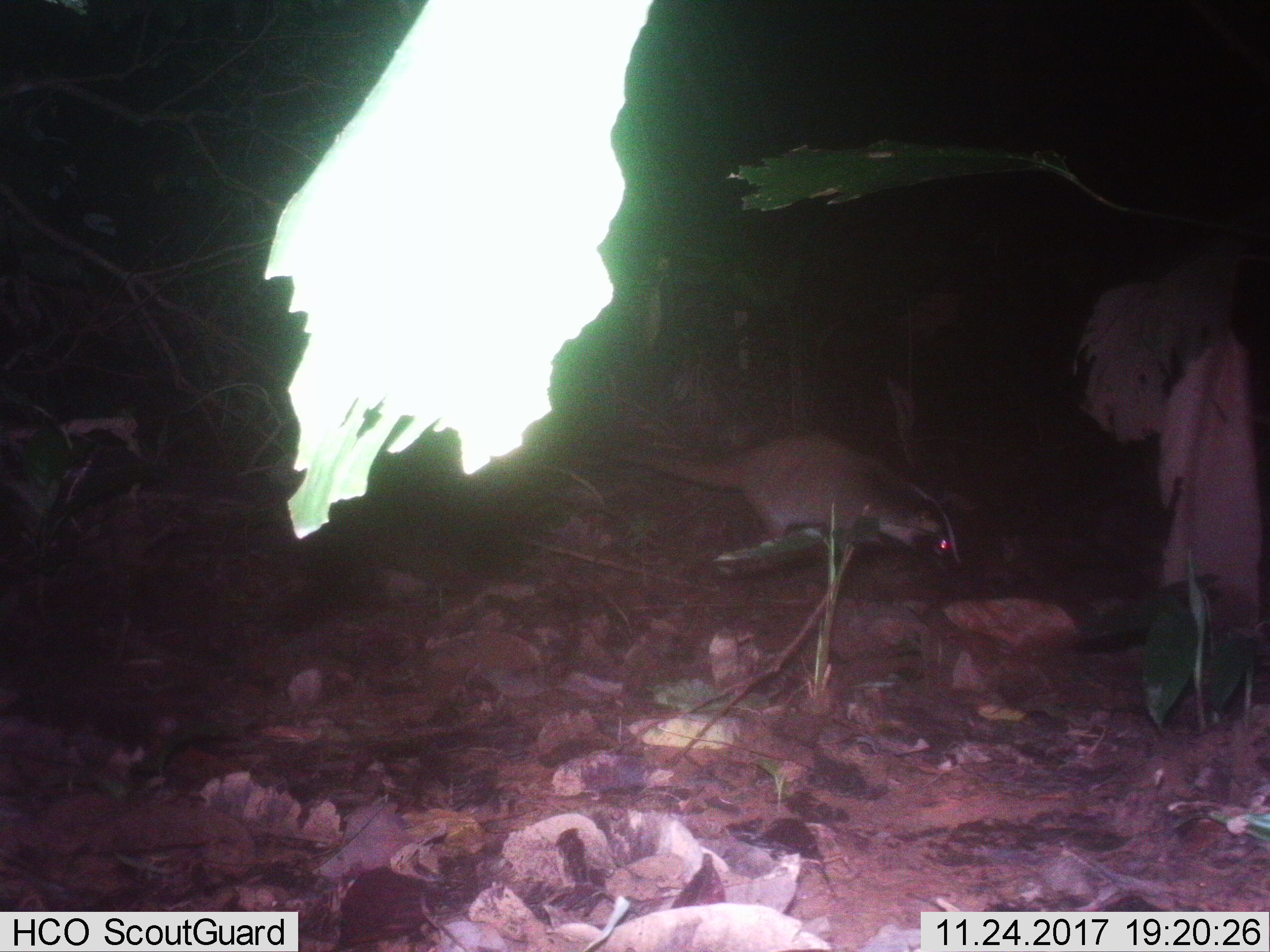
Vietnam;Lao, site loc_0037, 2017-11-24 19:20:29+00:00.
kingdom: Animalia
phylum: Chordata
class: Mammalia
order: Carnivora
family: Viverridae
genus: Paguma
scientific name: Paguma larvata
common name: masked palm civet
Masked palm civet (Paguma larvata). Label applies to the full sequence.